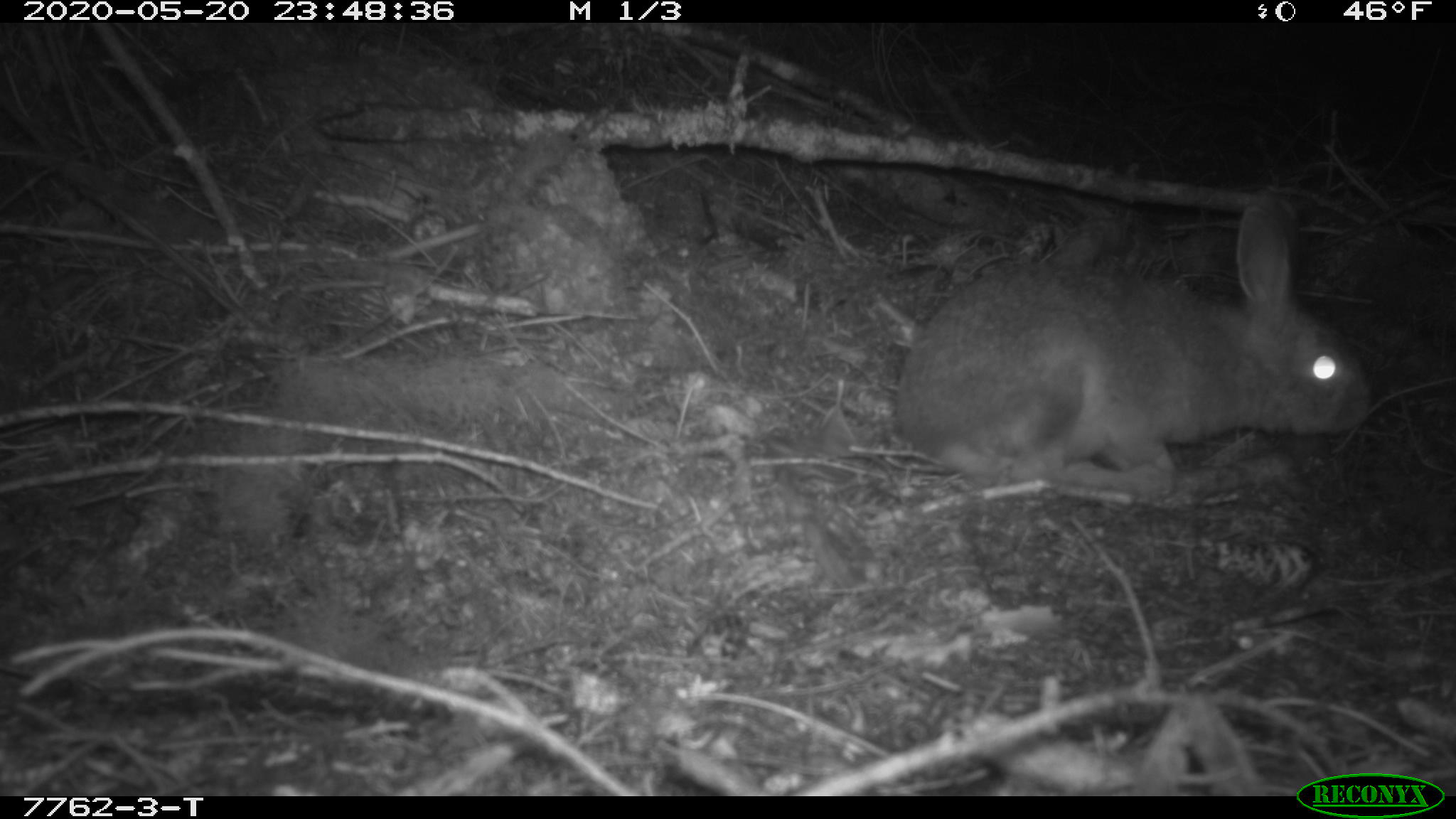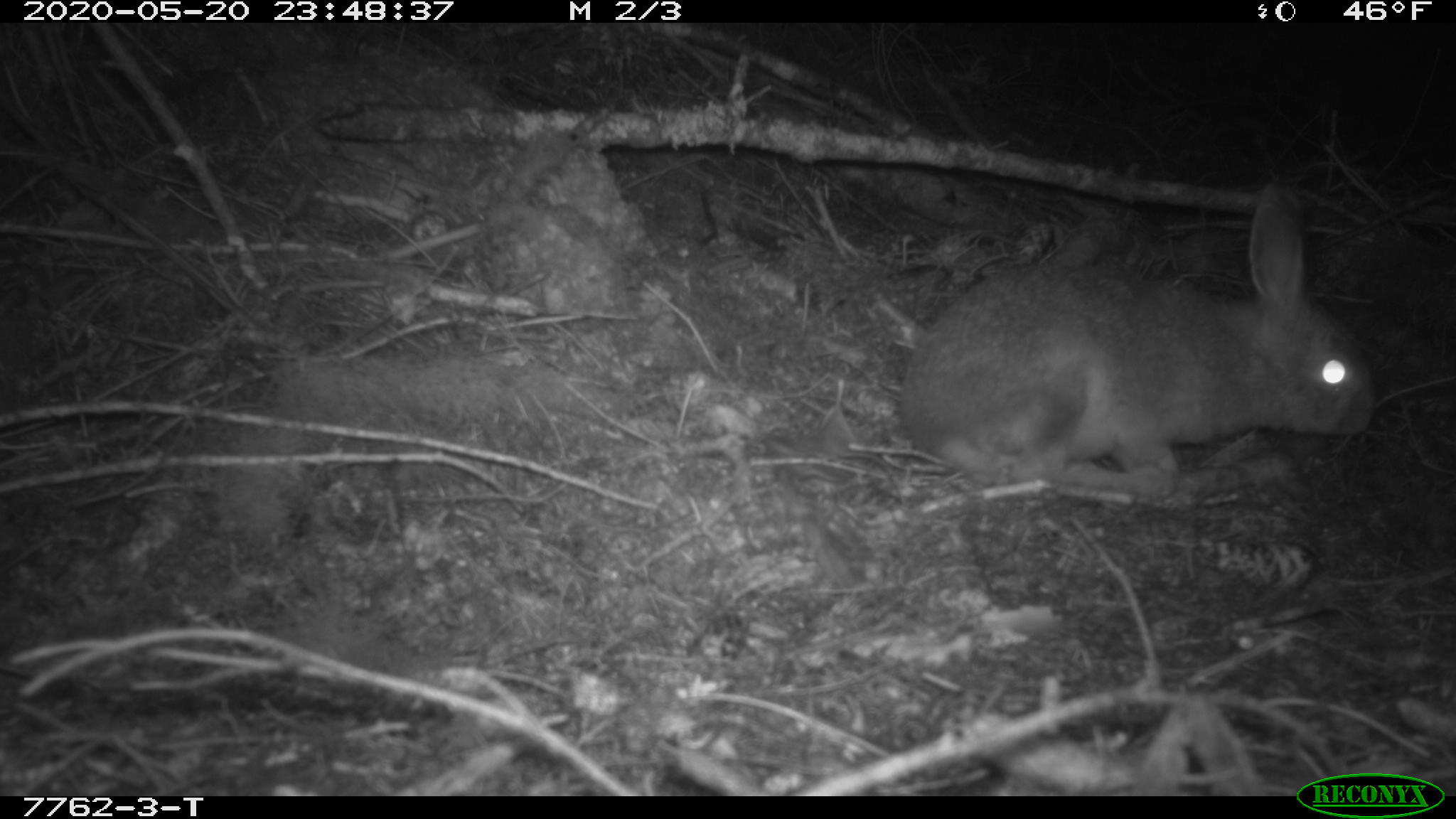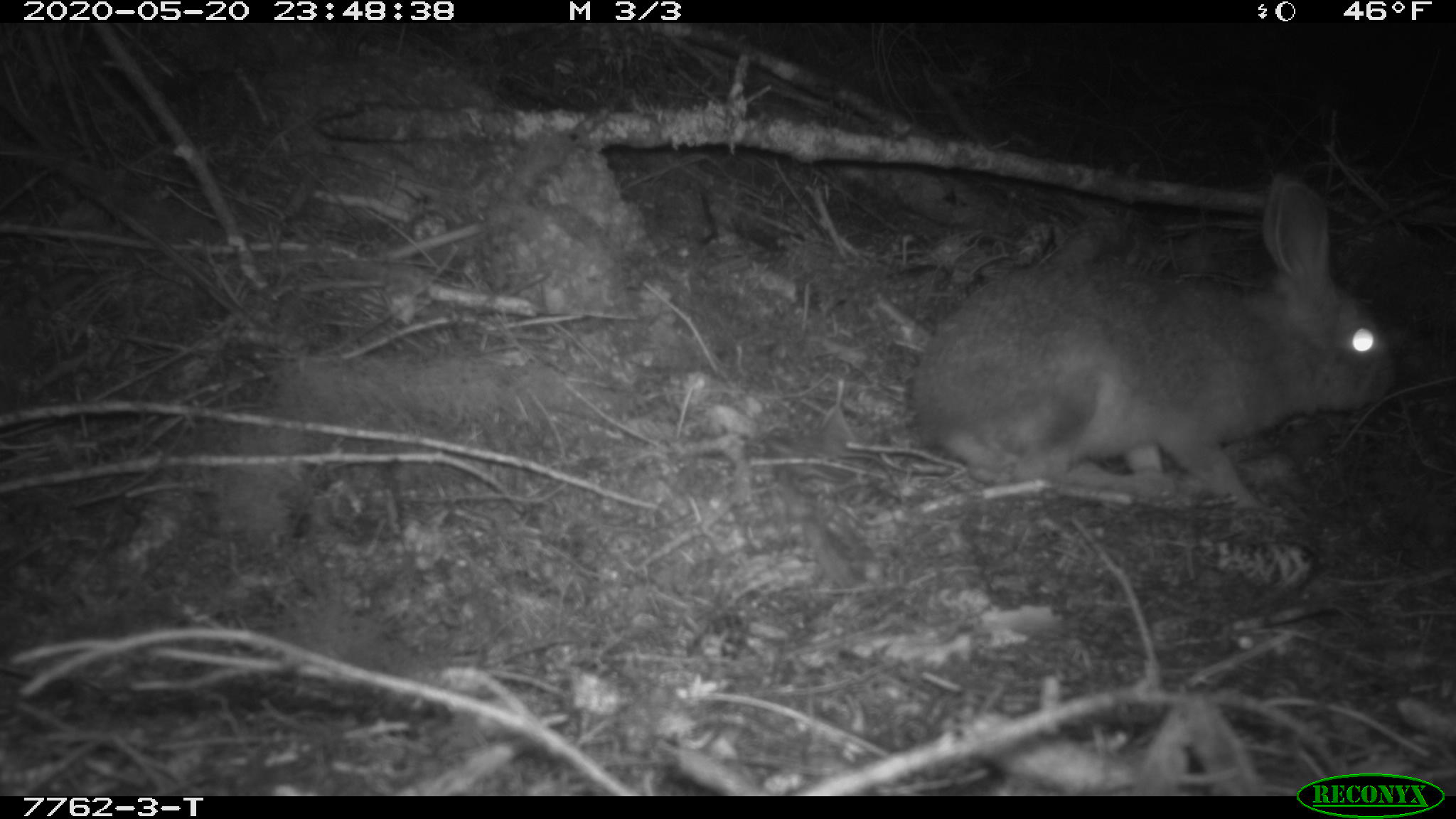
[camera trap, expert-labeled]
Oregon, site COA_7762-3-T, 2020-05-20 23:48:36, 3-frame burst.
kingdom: Animalia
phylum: Chordata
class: Mammalia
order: Lagomorpha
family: Leporidae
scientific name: Leporidae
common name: hares and rabbits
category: leporidae family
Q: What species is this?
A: Leporidae family (hares and rabbits) (Leporidae).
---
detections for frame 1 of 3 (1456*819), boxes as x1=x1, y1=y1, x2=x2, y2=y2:
leporidae family: x1=886, y1=202, x2=1373, y2=495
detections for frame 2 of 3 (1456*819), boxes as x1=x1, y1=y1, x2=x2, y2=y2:
leporidae family: x1=893, y1=182, x2=1379, y2=496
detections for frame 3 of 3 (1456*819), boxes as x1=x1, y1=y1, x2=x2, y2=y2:
leporidae family: x1=911, y1=175, x2=1393, y2=507